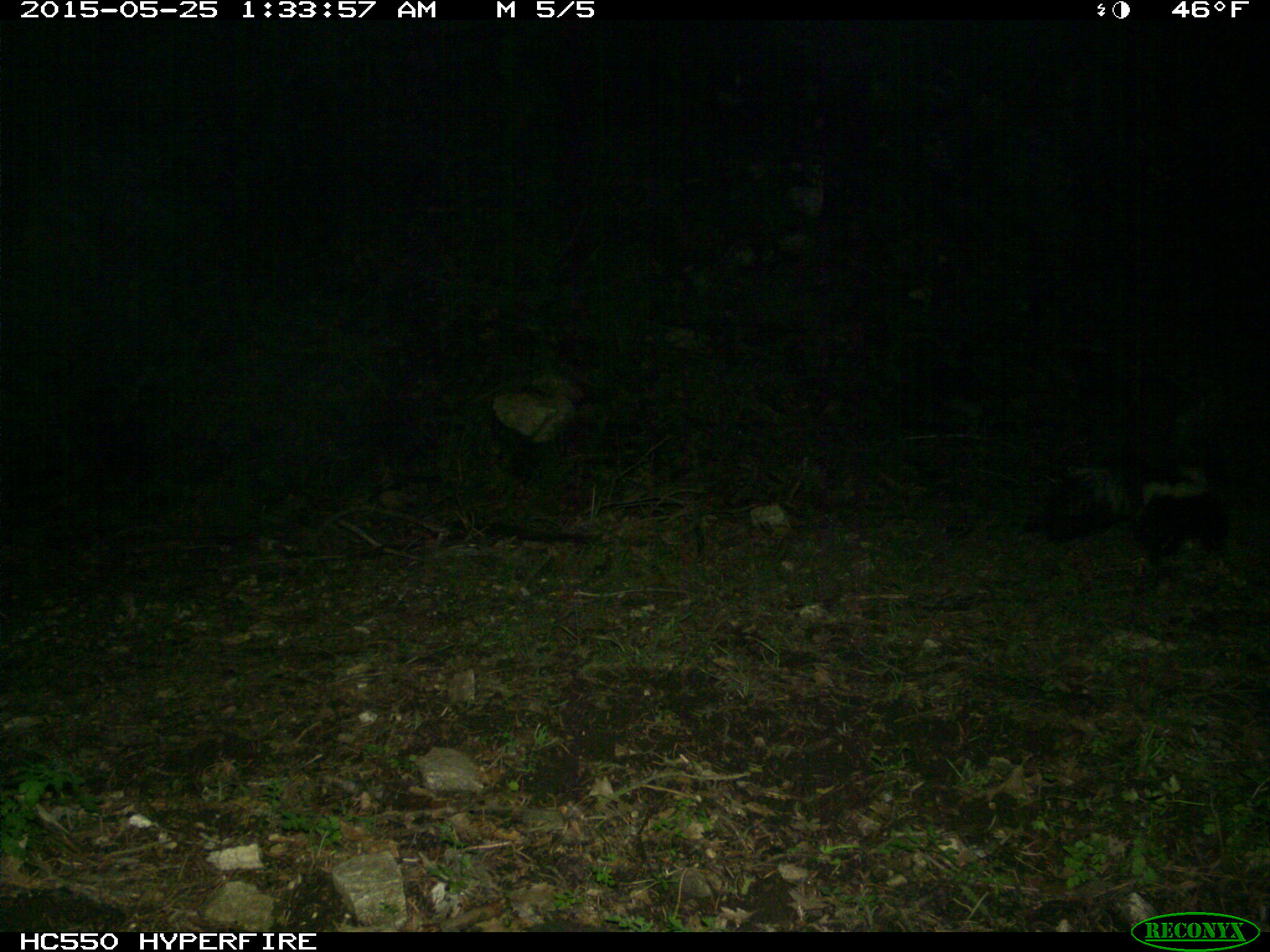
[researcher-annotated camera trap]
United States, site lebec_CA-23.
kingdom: Animalia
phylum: Chordata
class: Mammalia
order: Carnivora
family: Mephitidae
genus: Mephitis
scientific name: Mephitis mephitis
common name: striped skunk